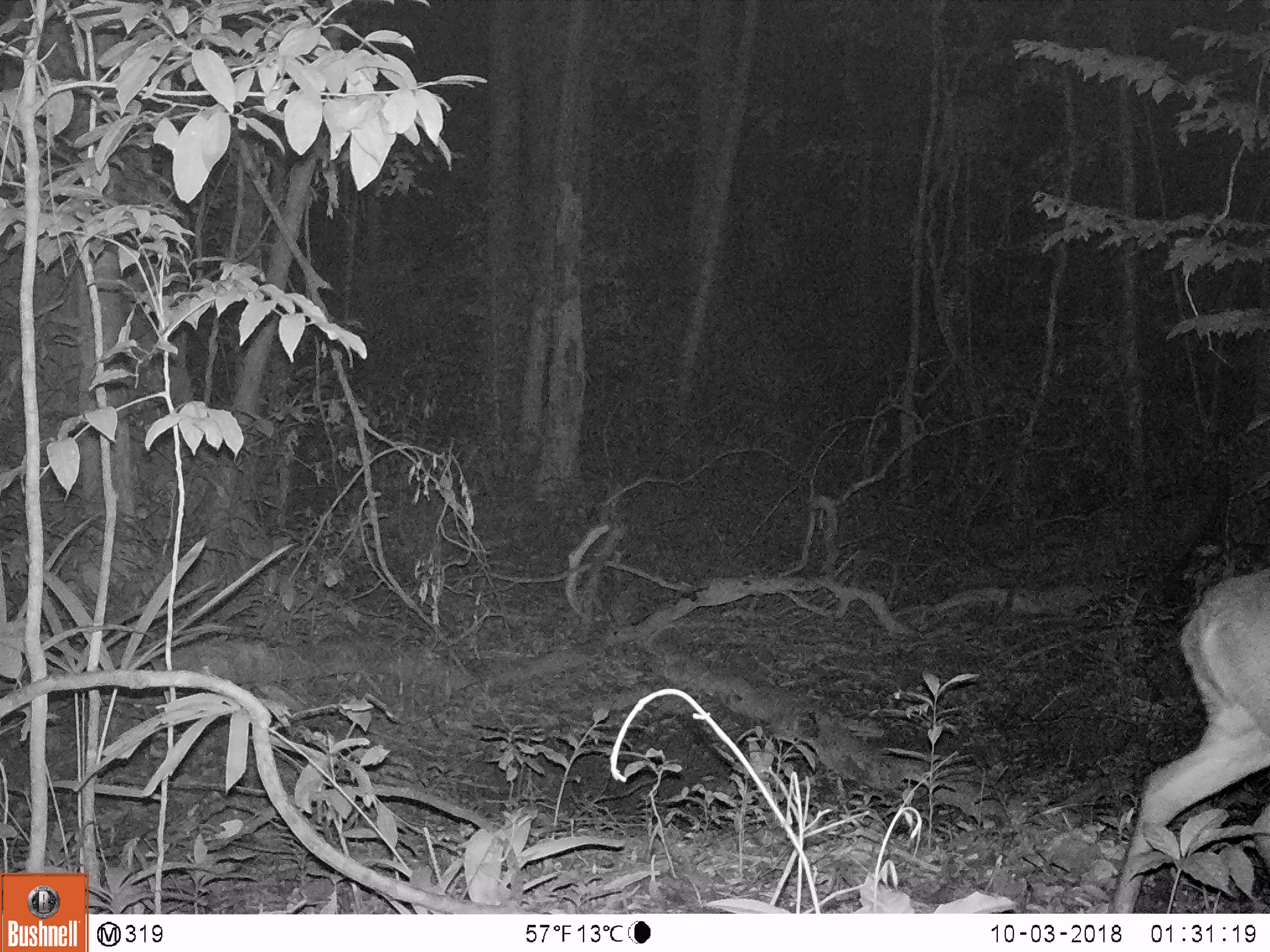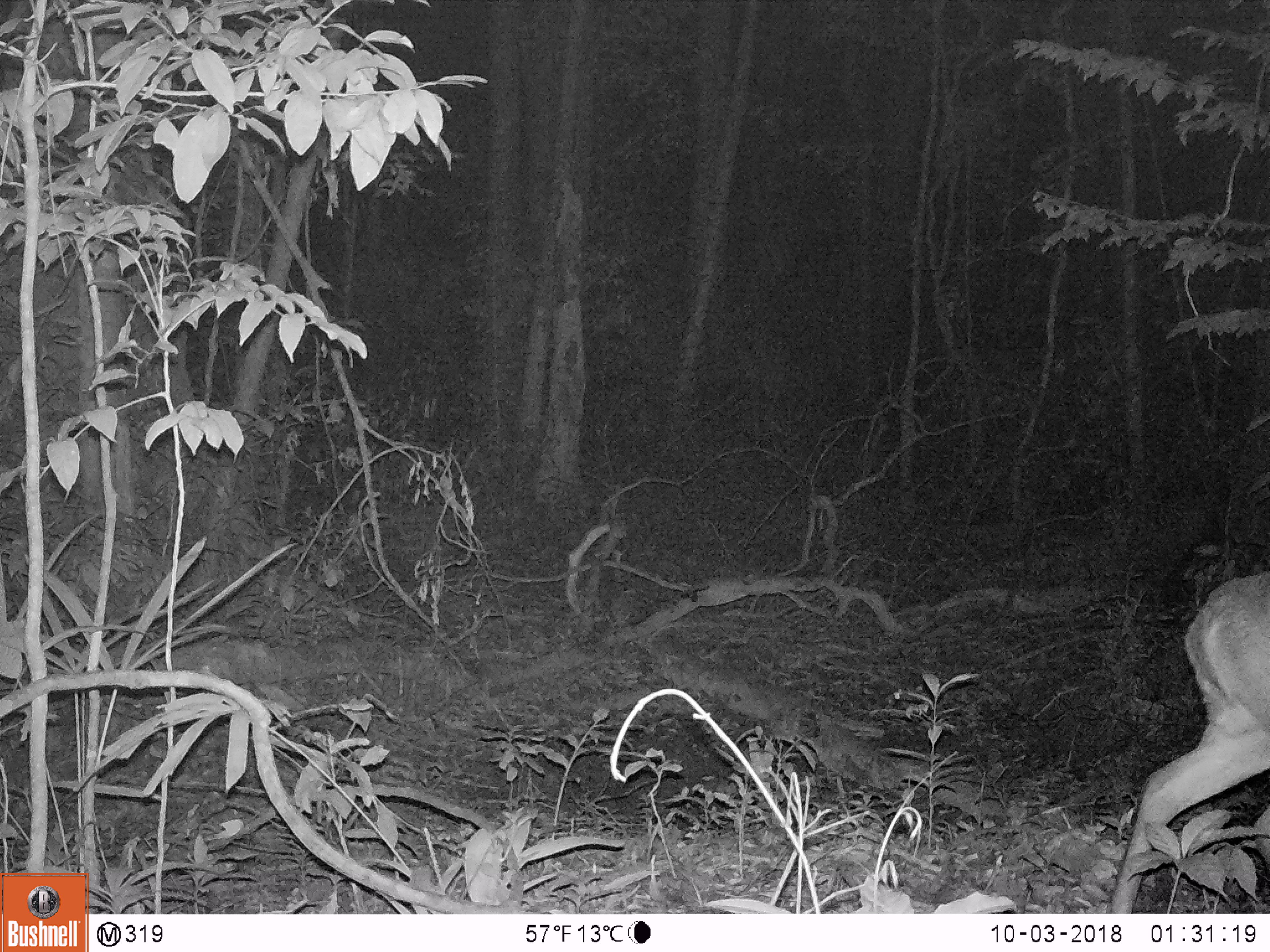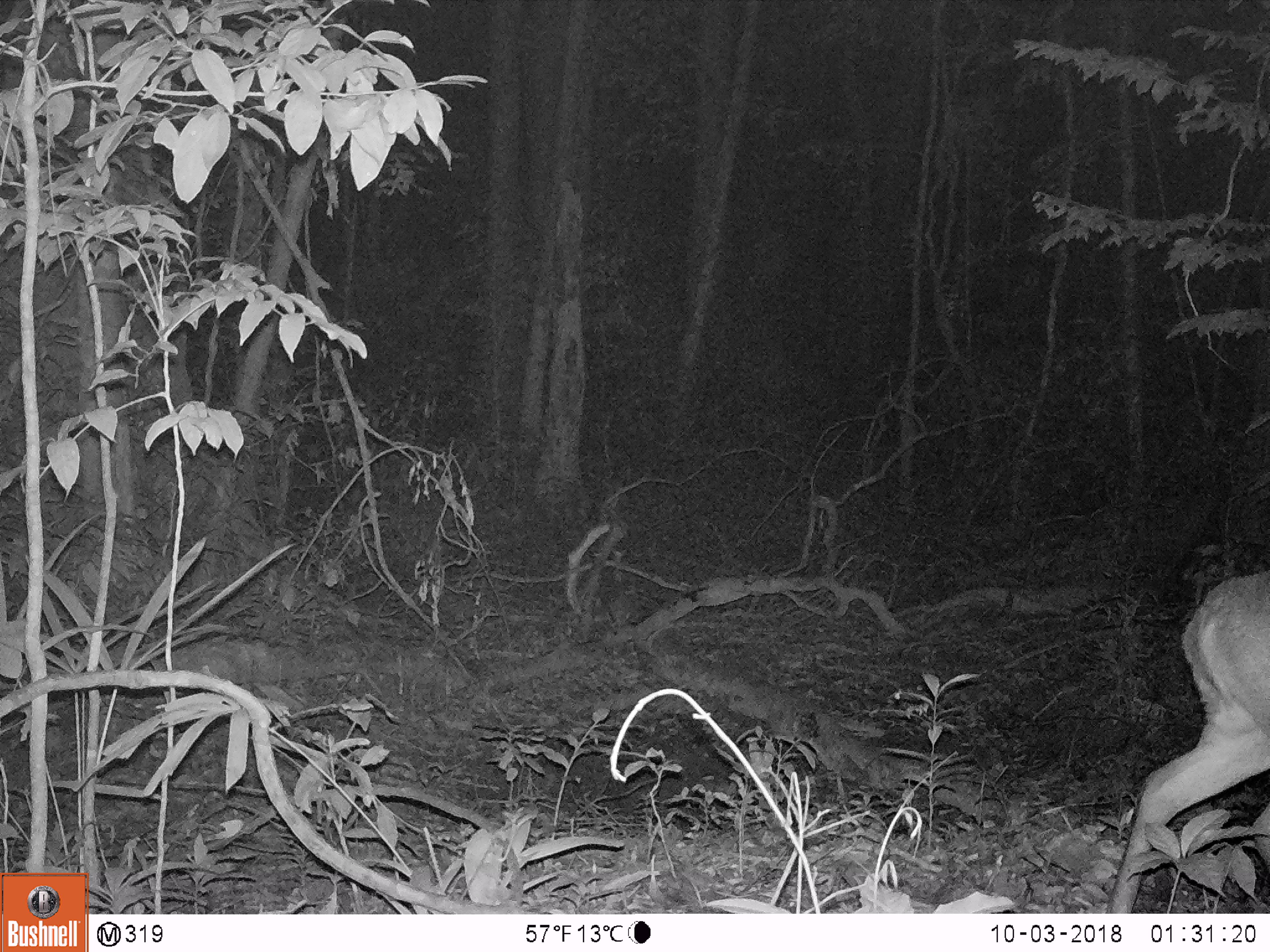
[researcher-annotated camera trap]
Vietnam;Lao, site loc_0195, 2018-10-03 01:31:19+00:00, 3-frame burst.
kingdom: Animalia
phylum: Chordata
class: Mammalia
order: Artiodactyla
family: Cervidae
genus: Muntiacus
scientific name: Muntiacus vuquangensis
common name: large-antlered muntjac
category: large antlered muntjac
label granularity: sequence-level